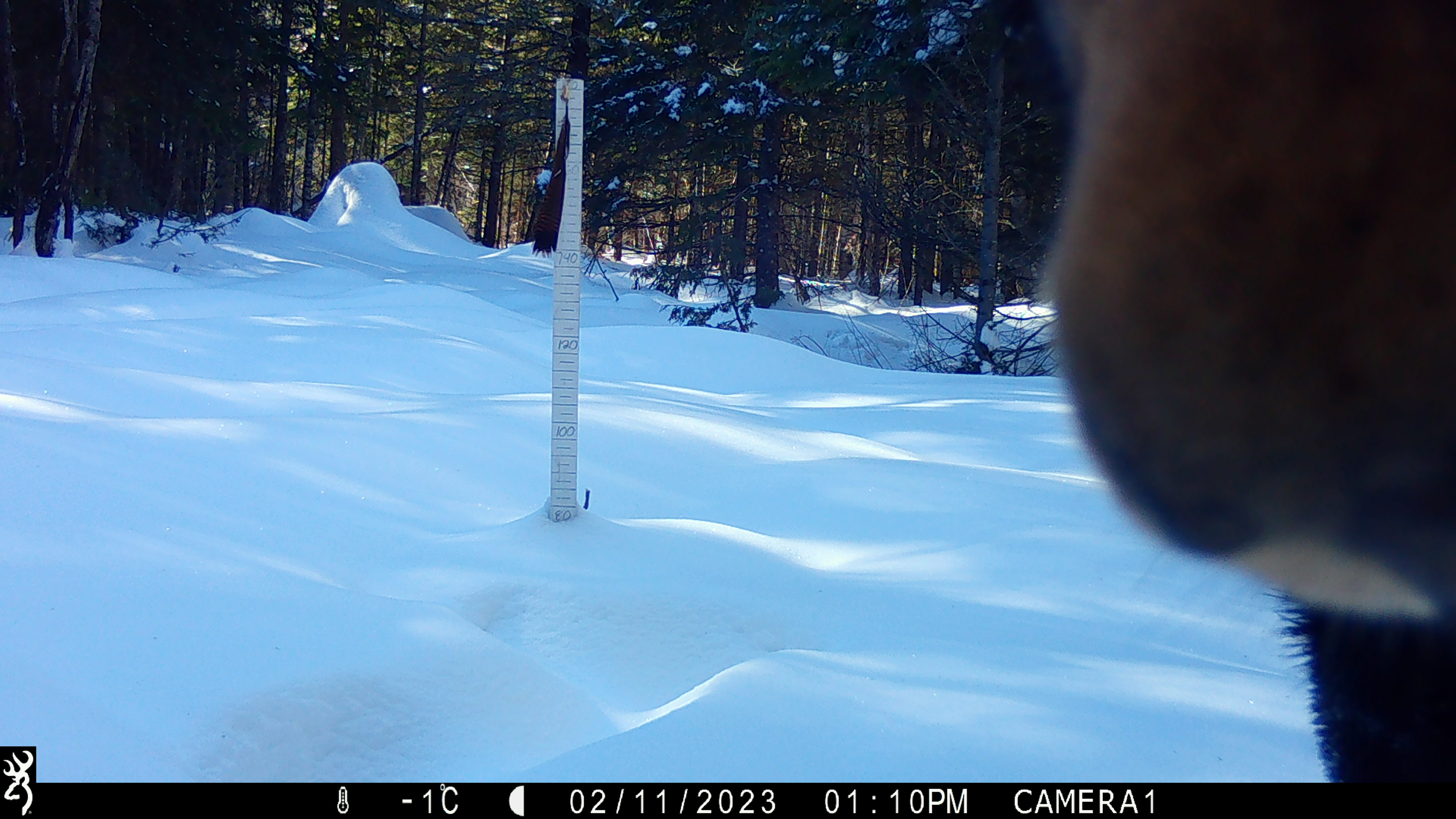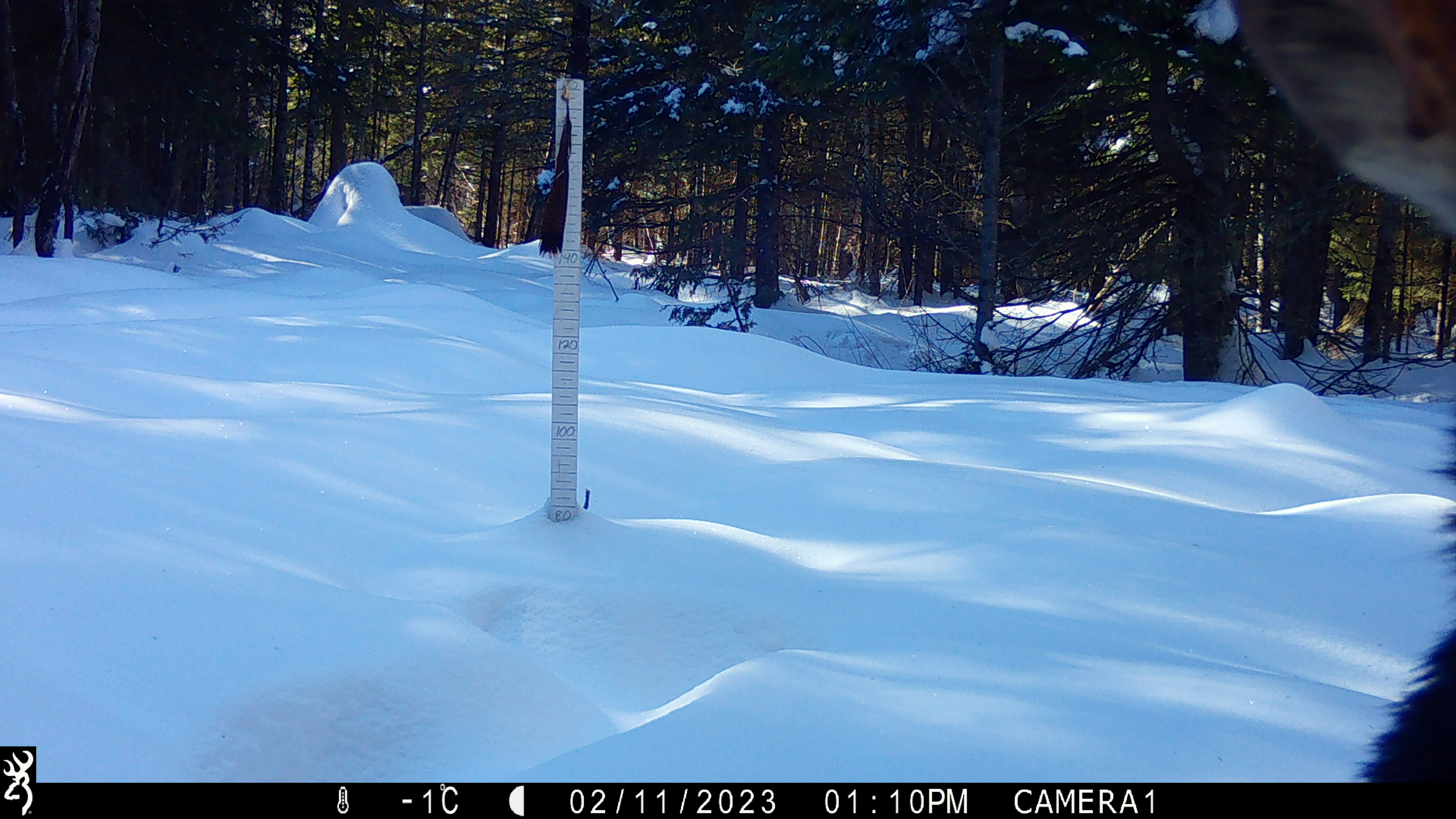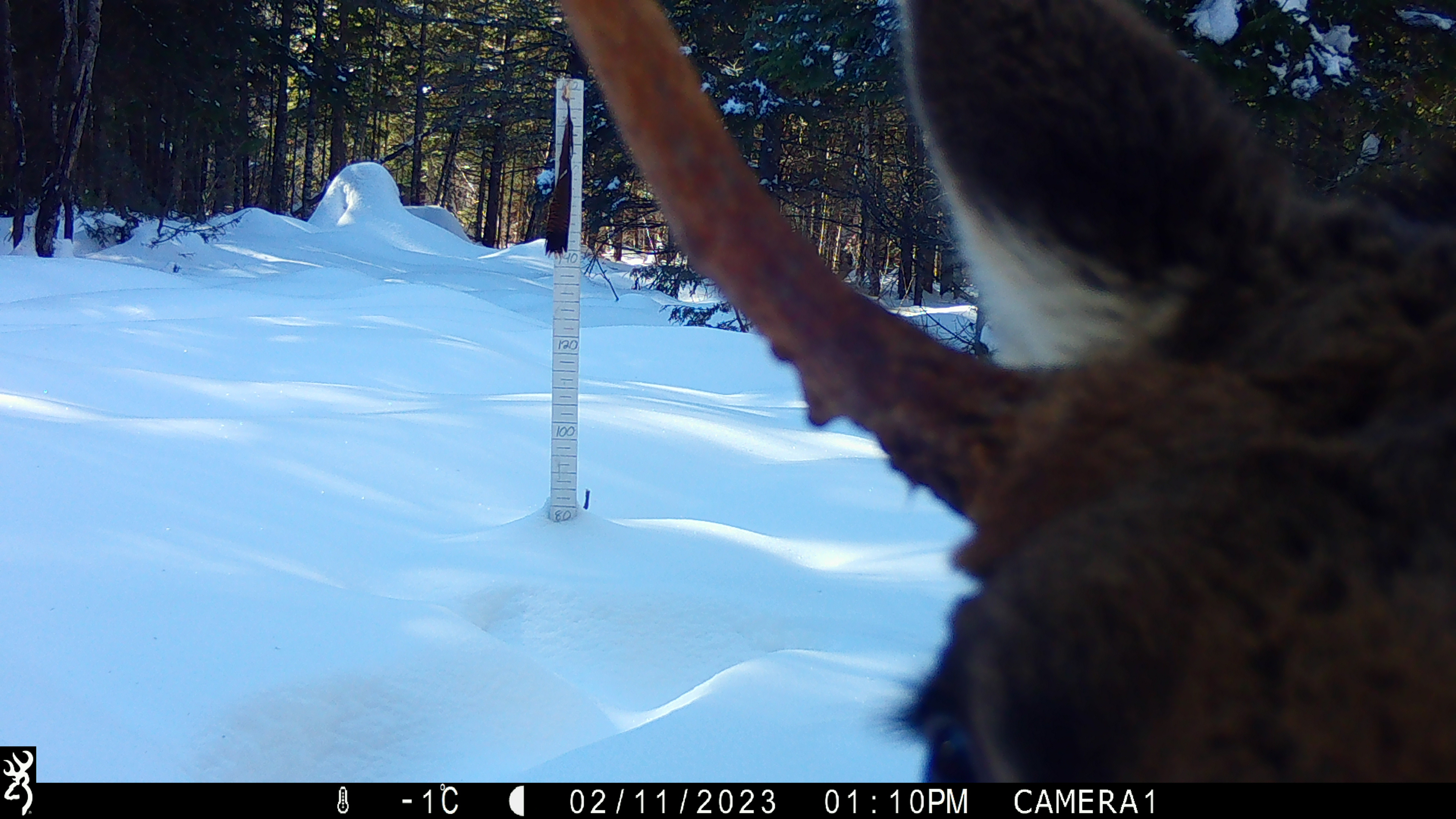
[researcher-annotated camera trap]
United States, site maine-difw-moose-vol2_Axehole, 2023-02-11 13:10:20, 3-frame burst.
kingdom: Animalia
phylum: Chordata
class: Mammalia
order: Artiodactyla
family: Cervidae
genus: Alces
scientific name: Alces alces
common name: moose